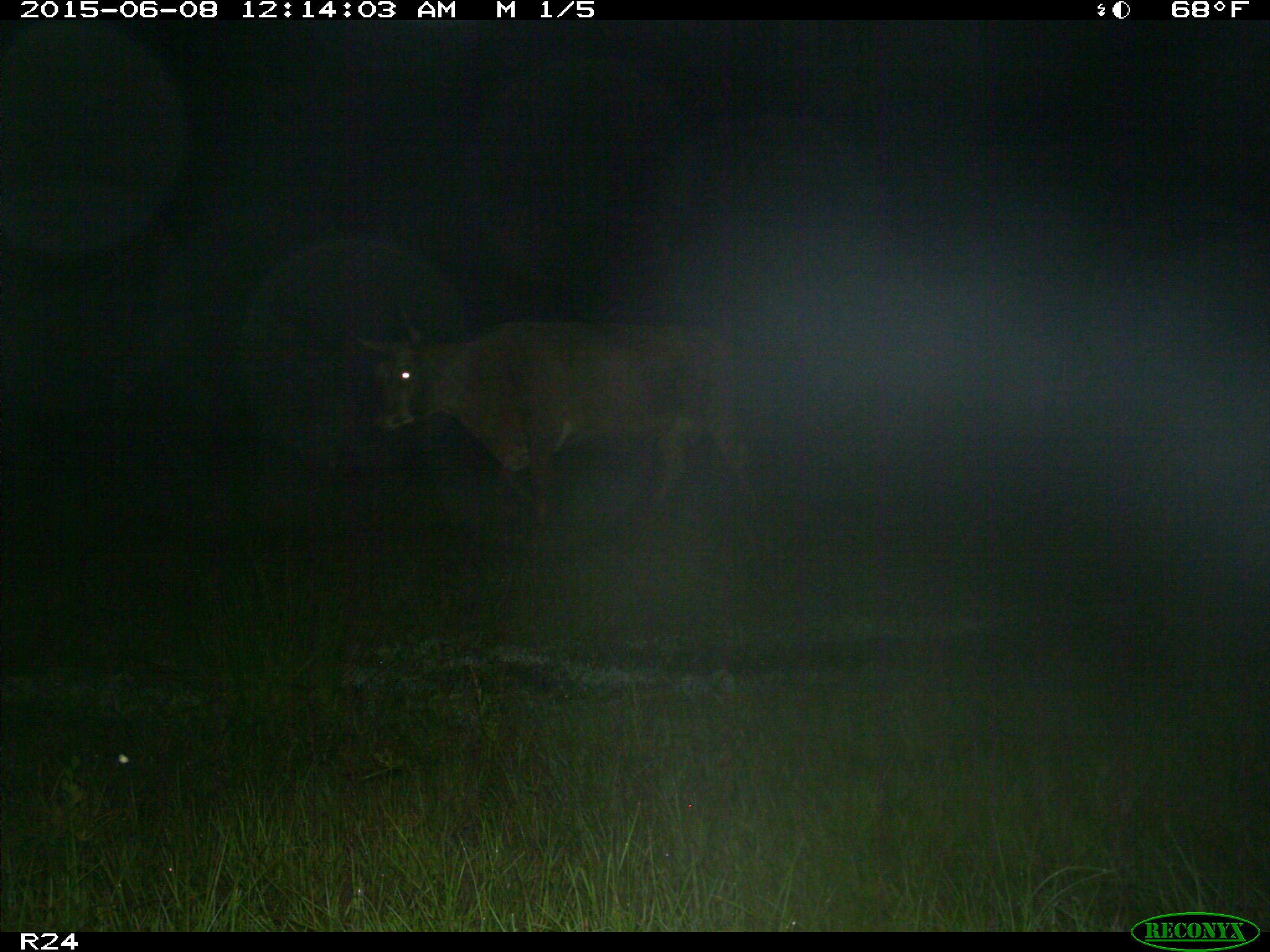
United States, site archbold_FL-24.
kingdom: Animalia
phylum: Chordata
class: Mammalia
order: Carnivora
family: Mustelidae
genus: Lontra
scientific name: Lontra canadensis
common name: north american river otter